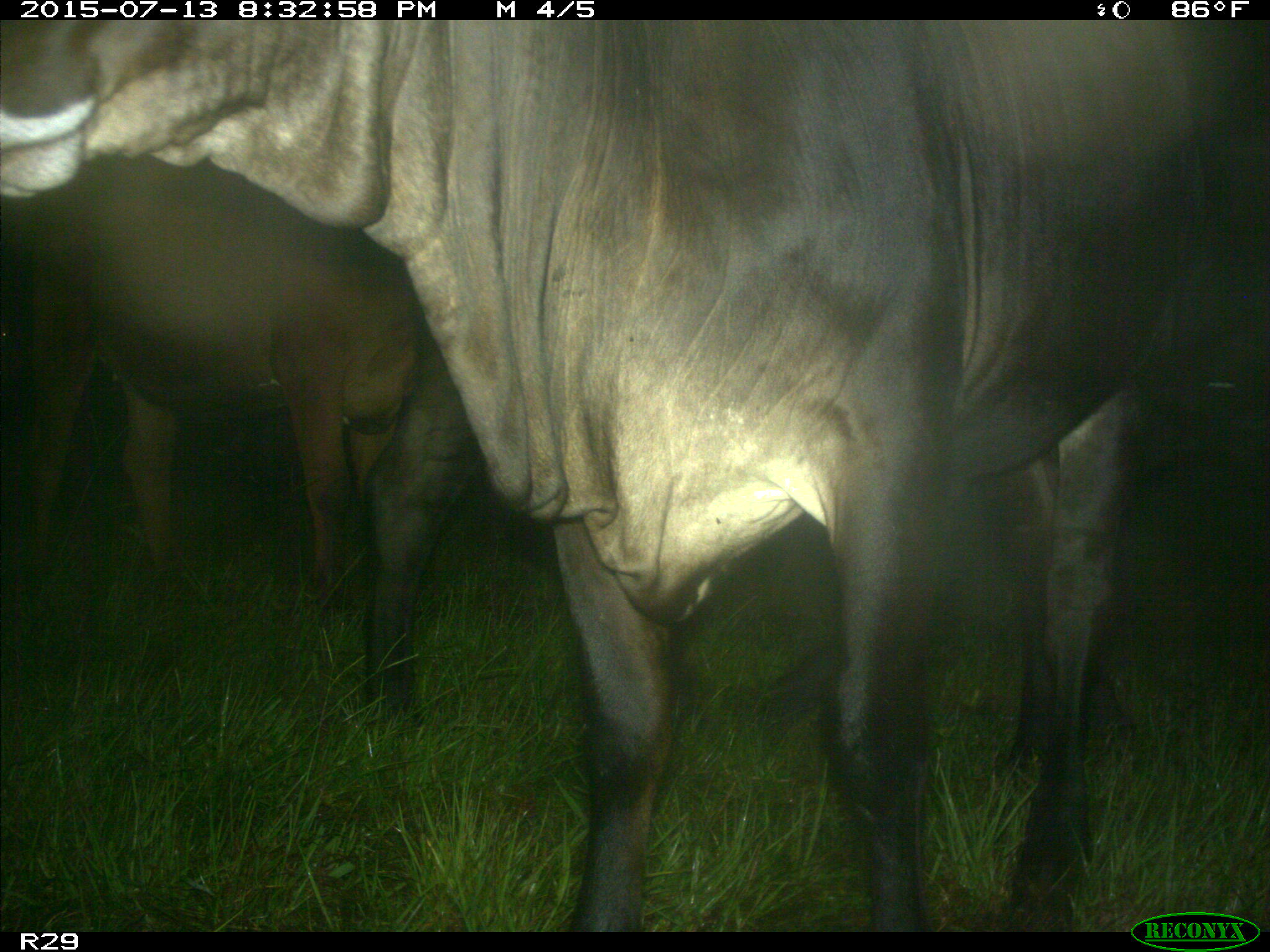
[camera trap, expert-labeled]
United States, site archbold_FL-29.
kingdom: Animalia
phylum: Chordata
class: Mammalia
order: Artiodactyla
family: Bovidae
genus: Bos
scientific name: Bos taurus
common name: domestic cow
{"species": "Bos taurus (domestic cow)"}